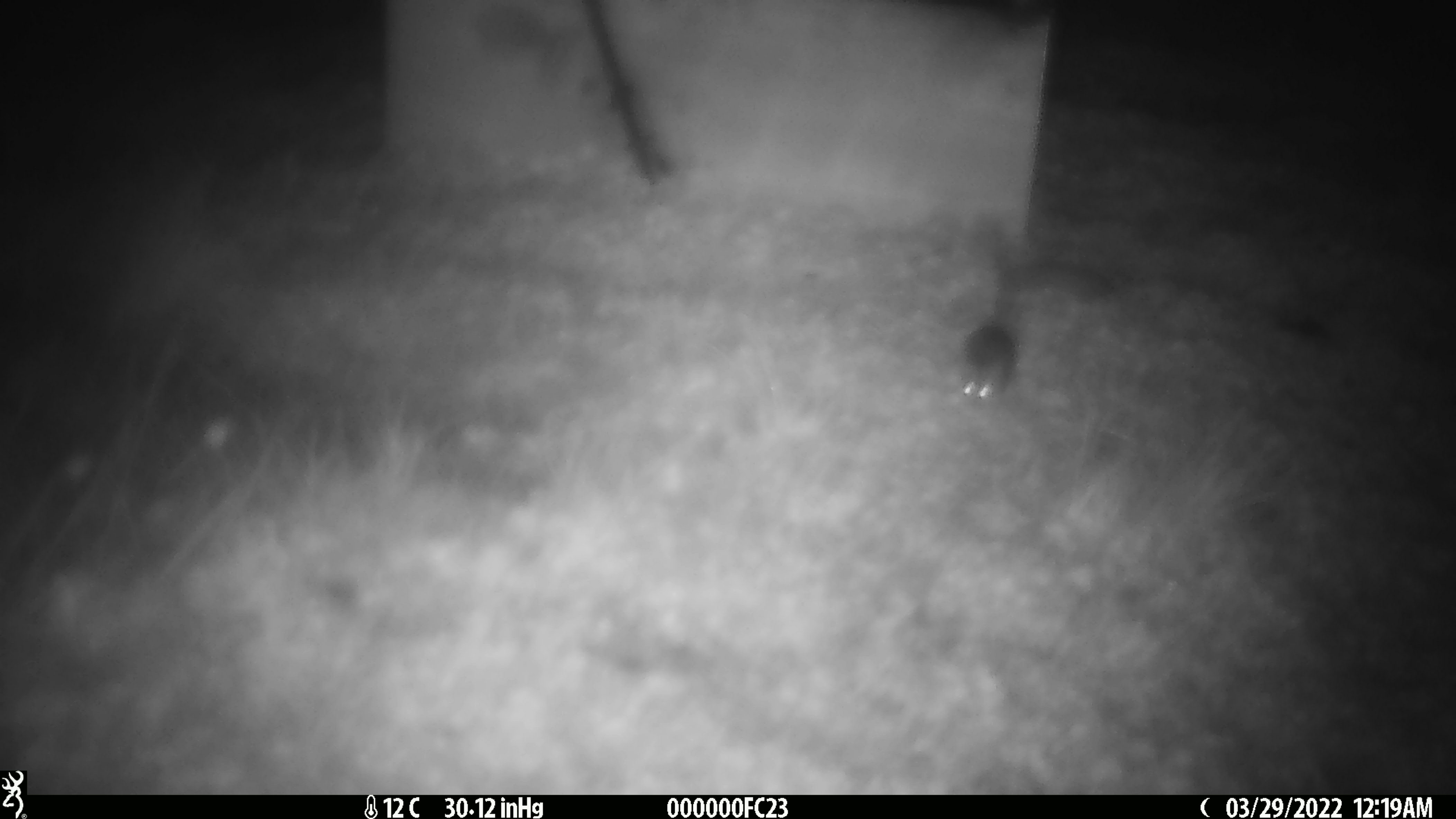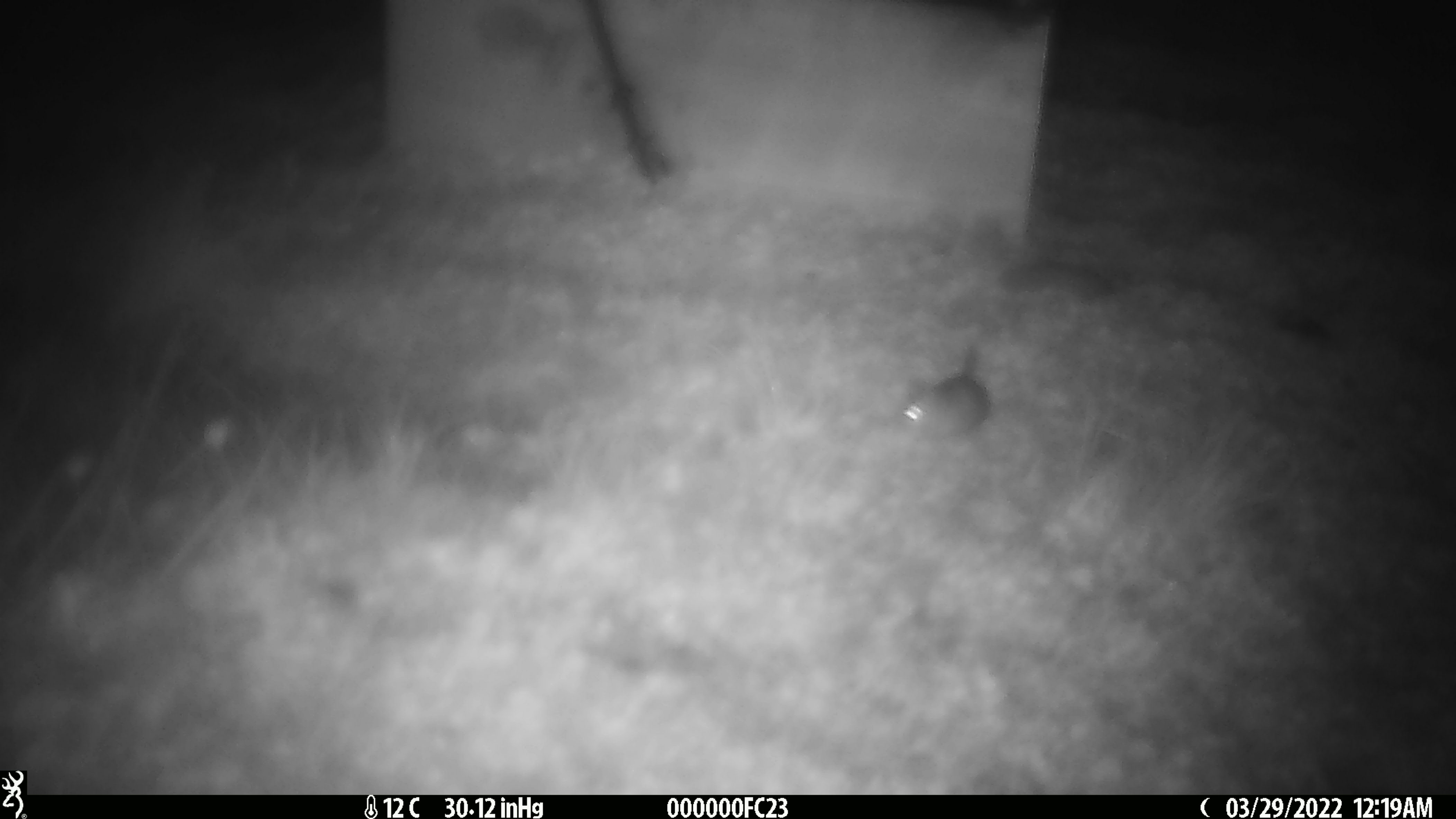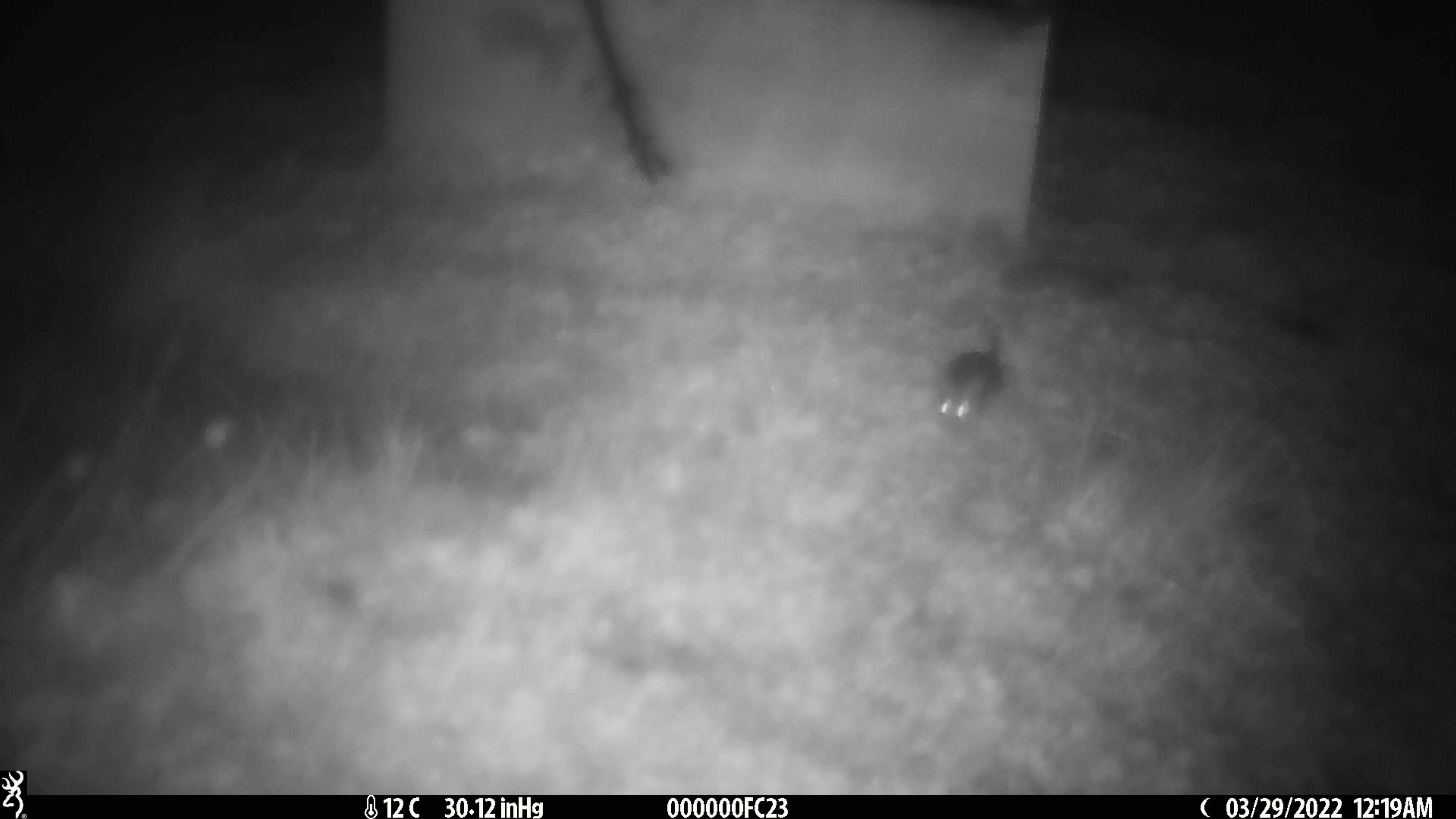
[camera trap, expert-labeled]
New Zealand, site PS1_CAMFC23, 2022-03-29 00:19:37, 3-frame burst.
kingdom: Animalia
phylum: Chordata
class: Mammalia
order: Rodentia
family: Muridae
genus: Mus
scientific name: Mus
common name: mouse